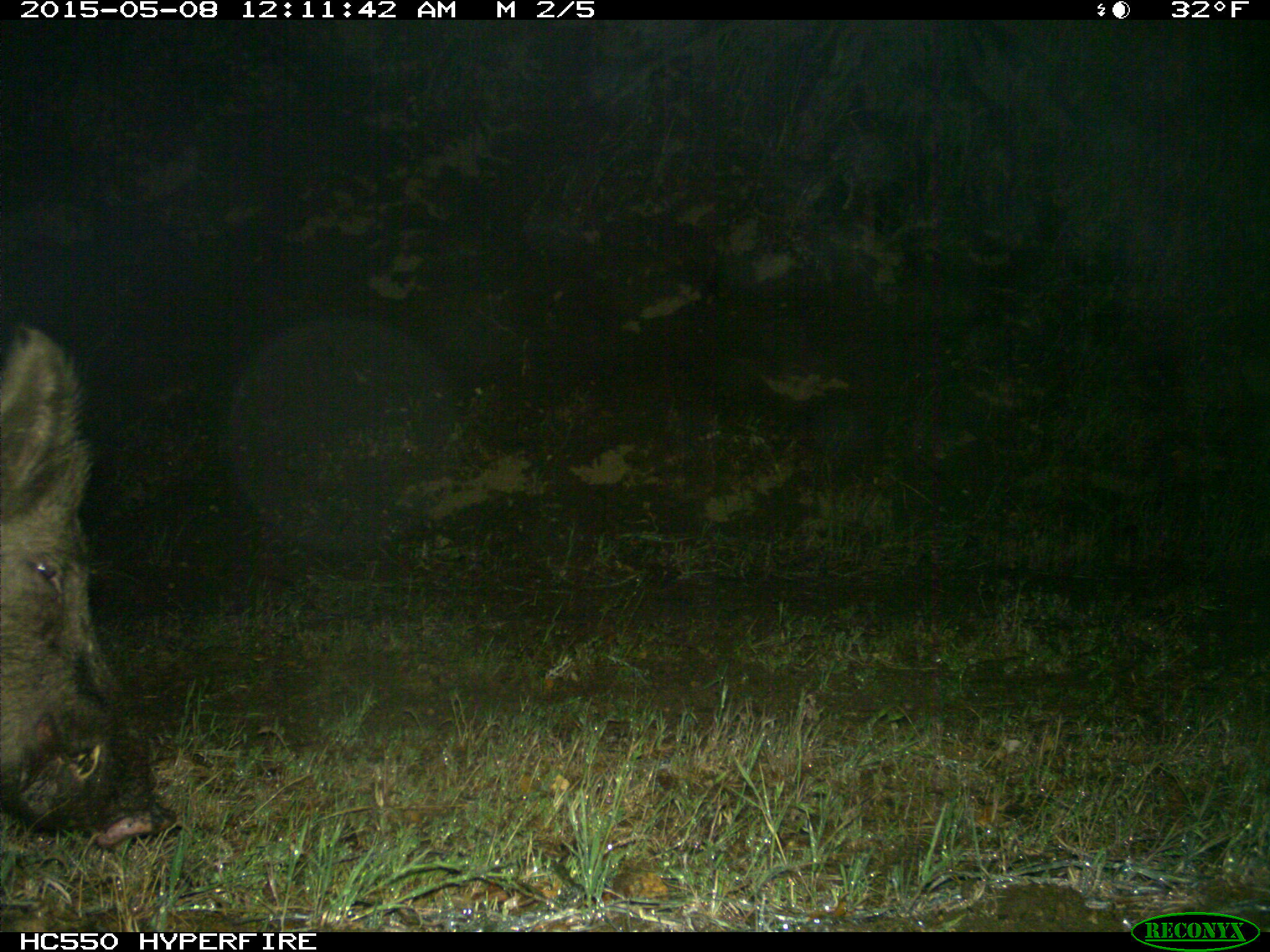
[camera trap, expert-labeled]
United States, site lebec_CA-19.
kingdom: Animalia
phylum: Chordata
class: Mammalia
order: Artiodactyla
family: Suidae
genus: Sus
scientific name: Sus scrofa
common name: wild boar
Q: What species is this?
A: Sus scrofa (wild boar).